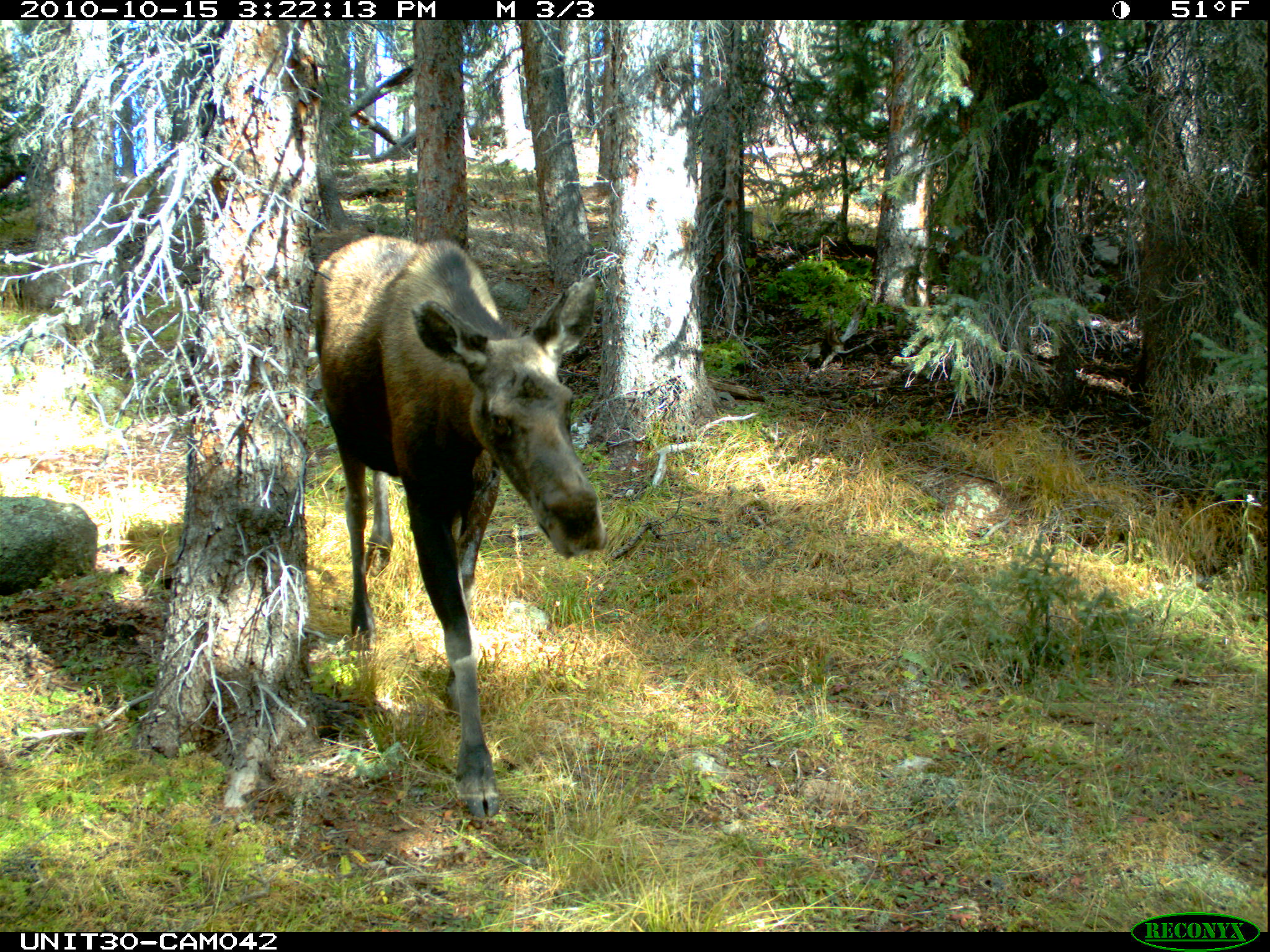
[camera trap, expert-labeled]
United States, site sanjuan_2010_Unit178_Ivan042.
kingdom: Animalia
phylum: Chordata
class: Mammalia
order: Artiodactyla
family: Cervidae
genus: Alces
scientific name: Alces alces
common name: moose